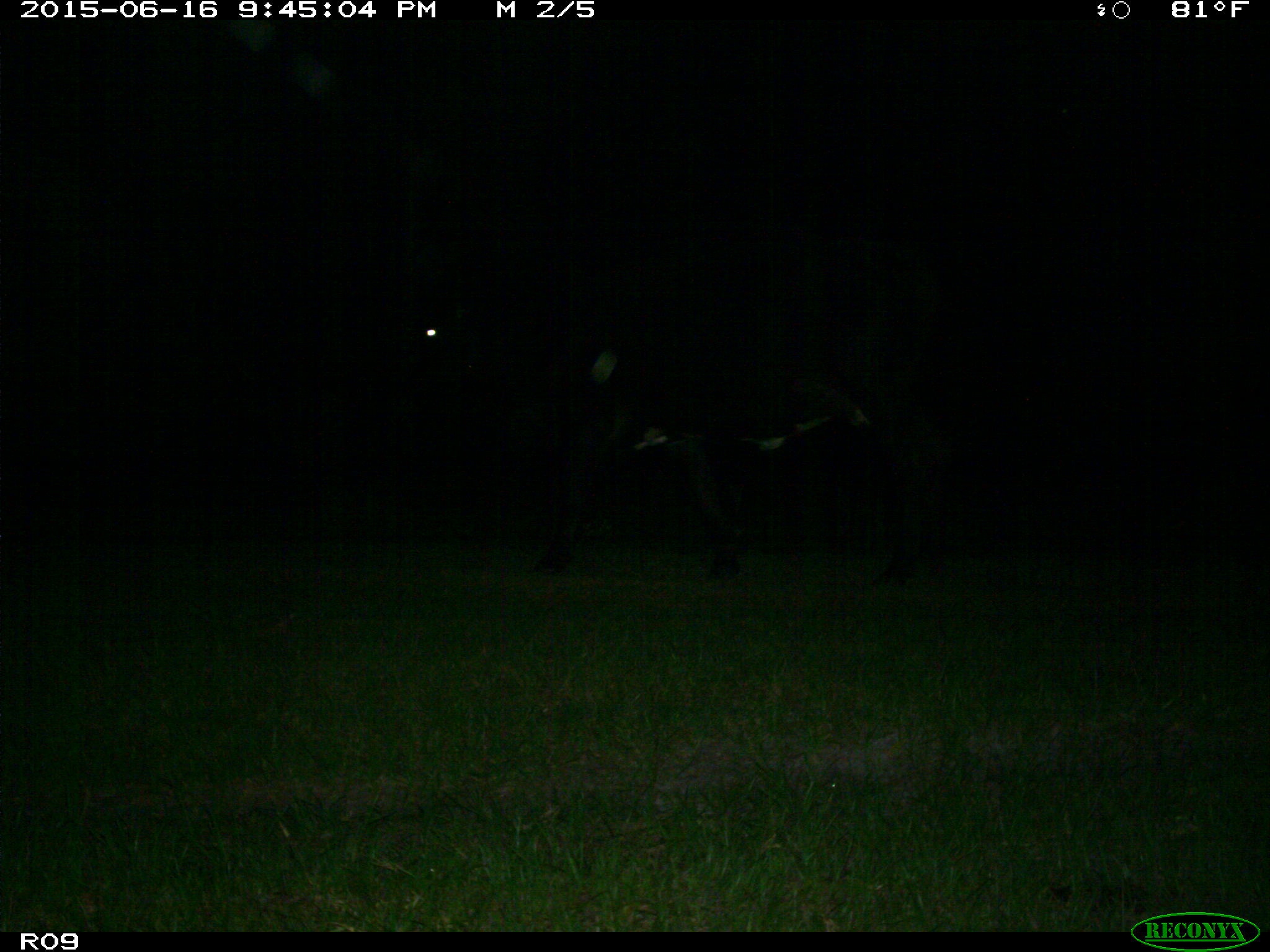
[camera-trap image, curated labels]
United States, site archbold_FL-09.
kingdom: Animalia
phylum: Chordata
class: Mammalia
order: Artiodactyla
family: Bovidae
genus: Bos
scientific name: Bos taurus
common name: domestic cow